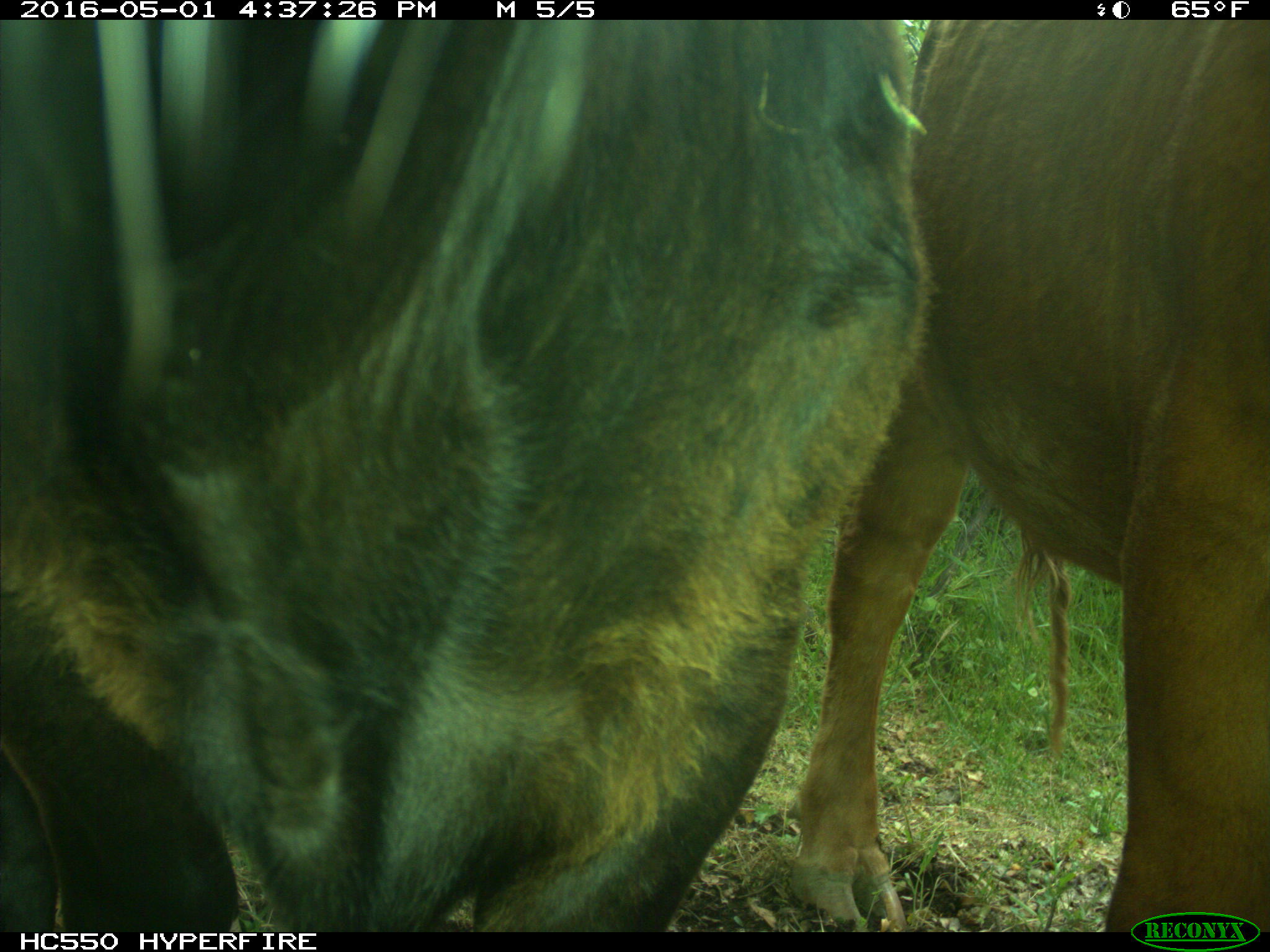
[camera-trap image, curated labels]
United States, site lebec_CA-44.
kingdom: Animalia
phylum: Chordata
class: Mammalia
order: Artiodactyla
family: Bovidae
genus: Bos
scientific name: Bos taurus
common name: domestic cow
Bos taurus (domestic cow).